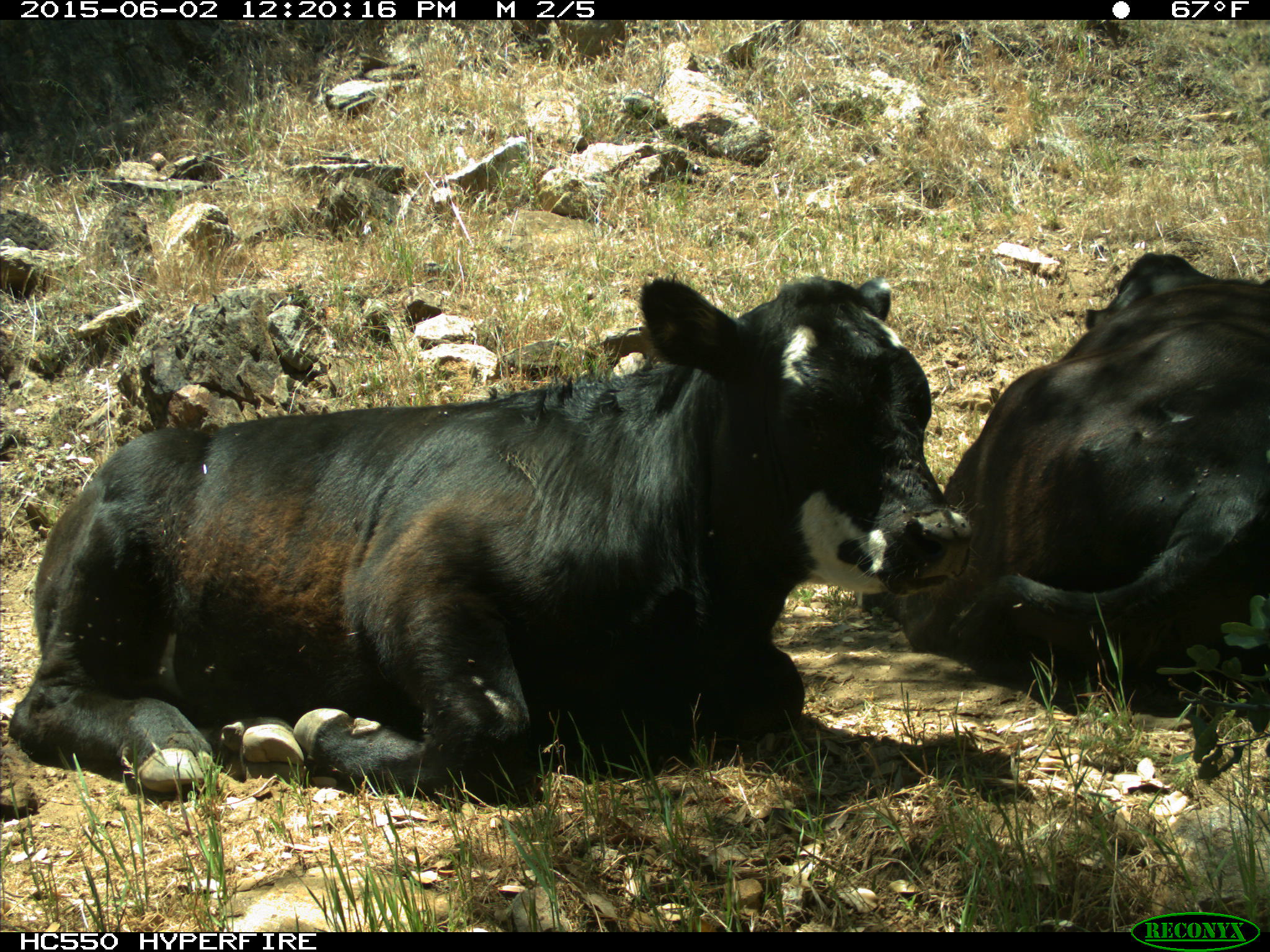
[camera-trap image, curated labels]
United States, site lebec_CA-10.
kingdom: Animalia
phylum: Chordata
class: Mammalia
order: Artiodactyla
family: Bovidae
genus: Bos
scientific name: Bos taurus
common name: domestic cow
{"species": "Bos taurus (domestic cow)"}